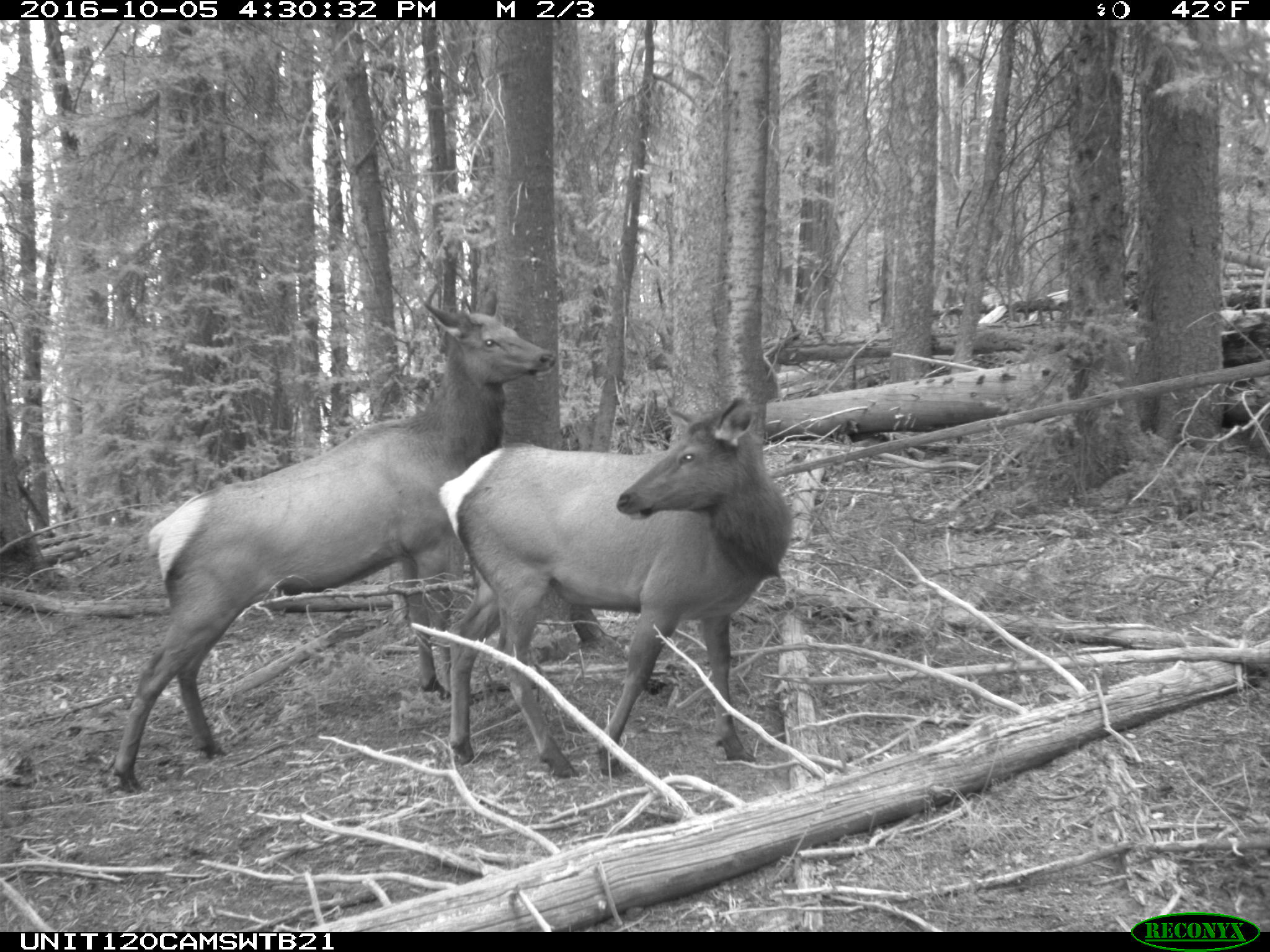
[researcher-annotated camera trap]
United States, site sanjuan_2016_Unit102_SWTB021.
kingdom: Animalia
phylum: Chordata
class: Mammalia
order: Artiodactyla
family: Cervidae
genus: Cervus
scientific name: Cervus elaphus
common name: red deer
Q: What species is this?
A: Cervus elaphus (red deer).